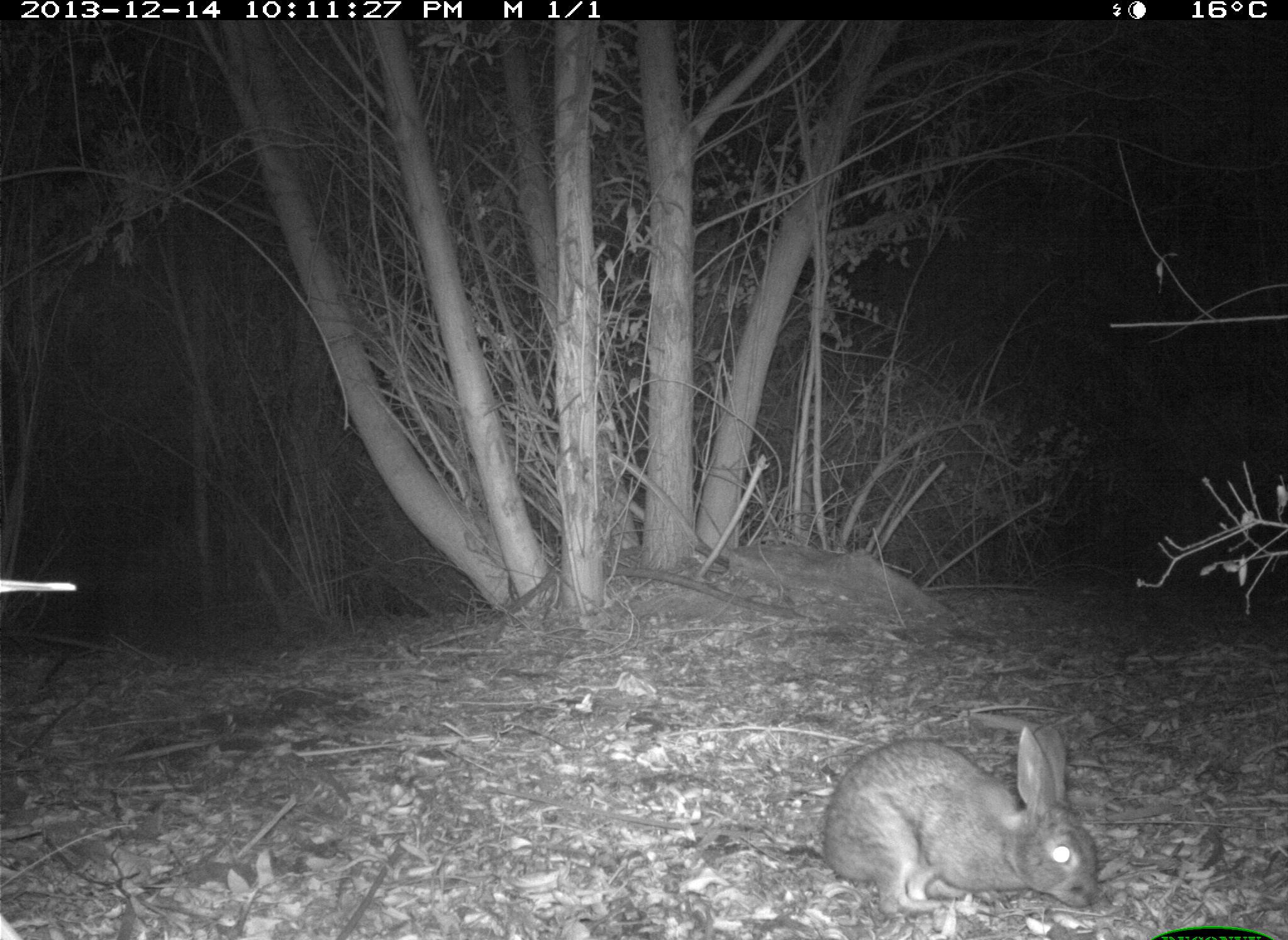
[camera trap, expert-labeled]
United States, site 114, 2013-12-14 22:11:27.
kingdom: Animalia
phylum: Chordata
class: Mammalia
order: Lagomorpha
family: Leporidae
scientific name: Leporidae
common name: rabbits and hares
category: rabbit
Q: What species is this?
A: Rabbit (rabbits and hares) (Leporidae).